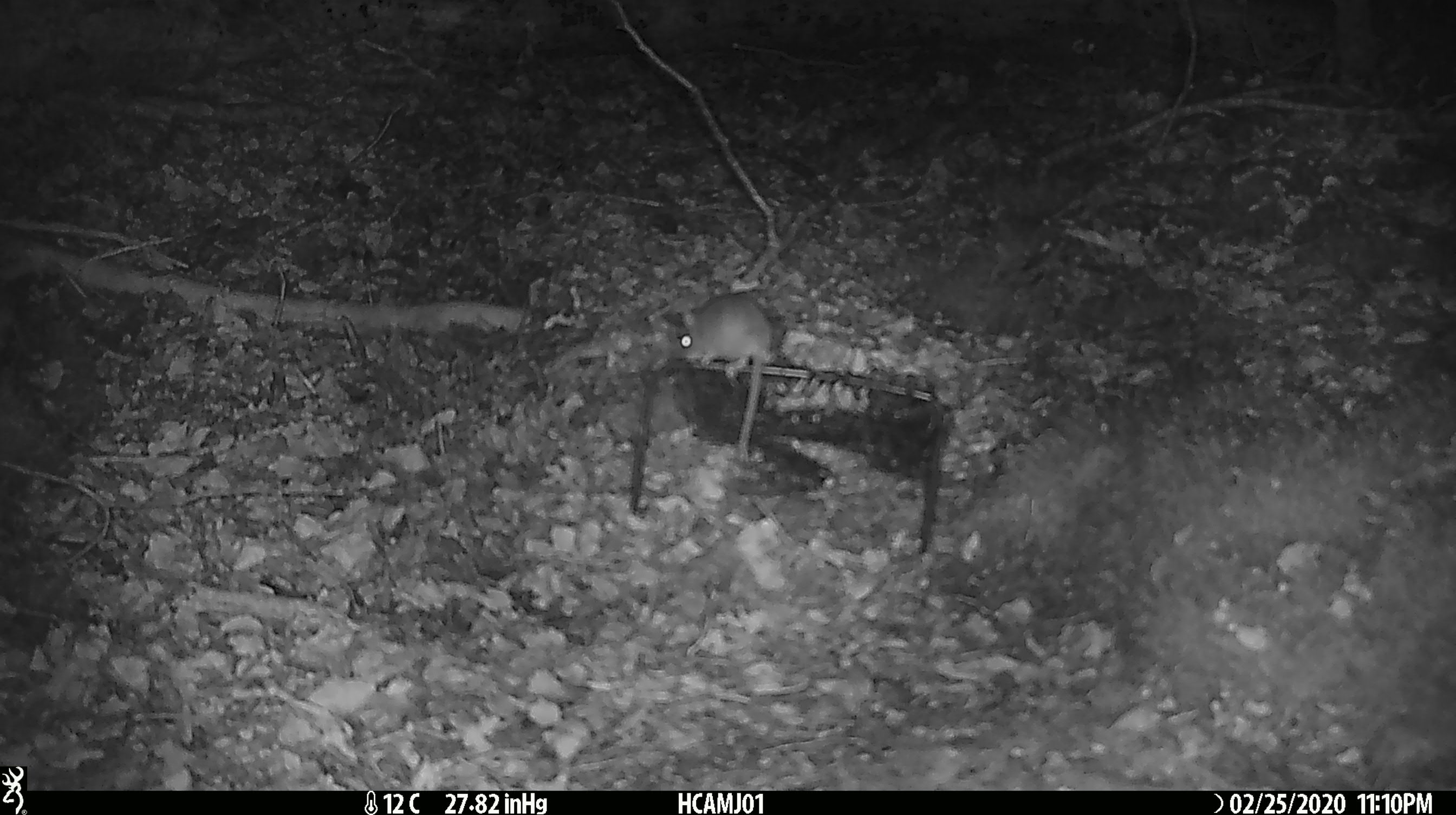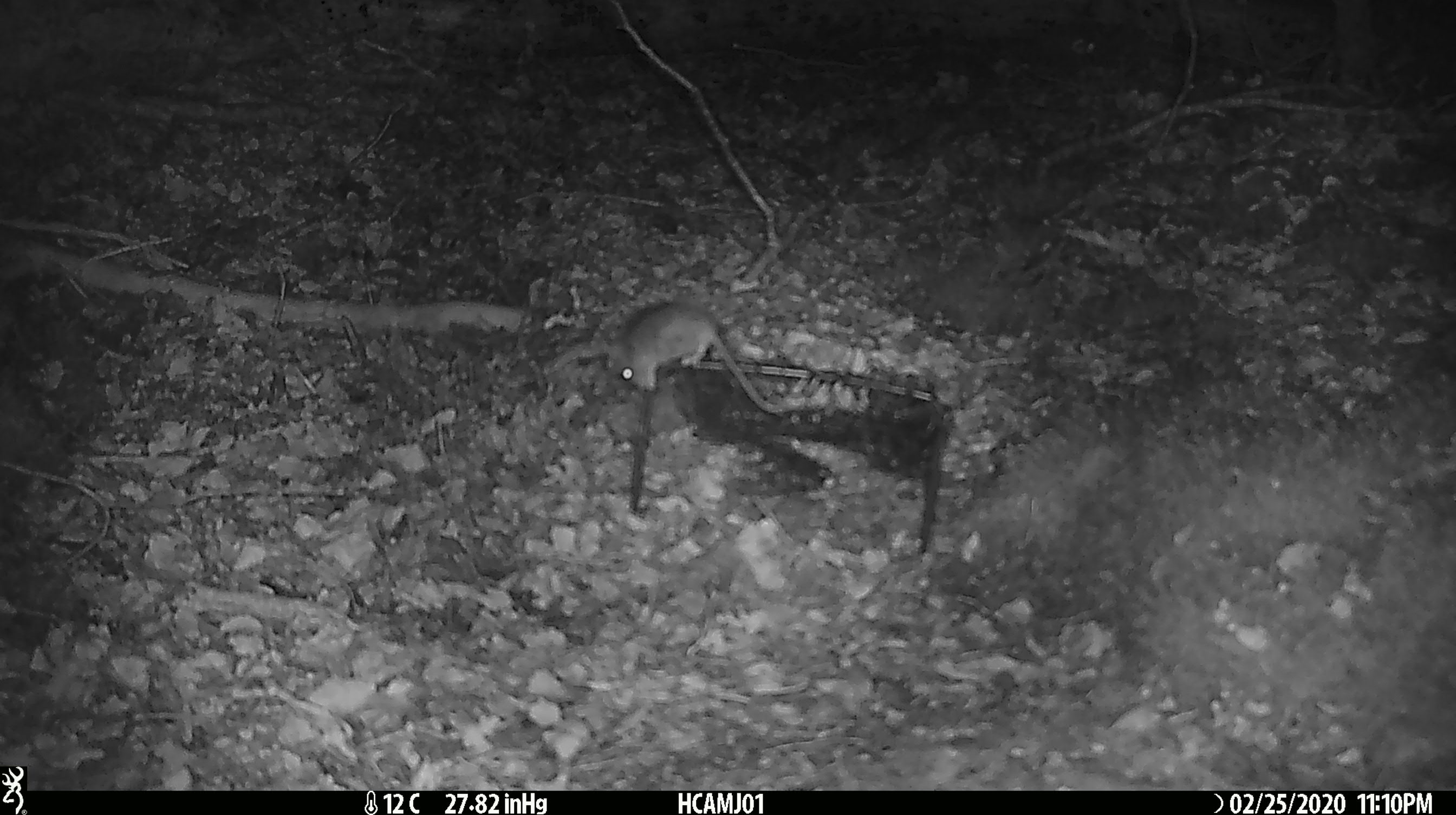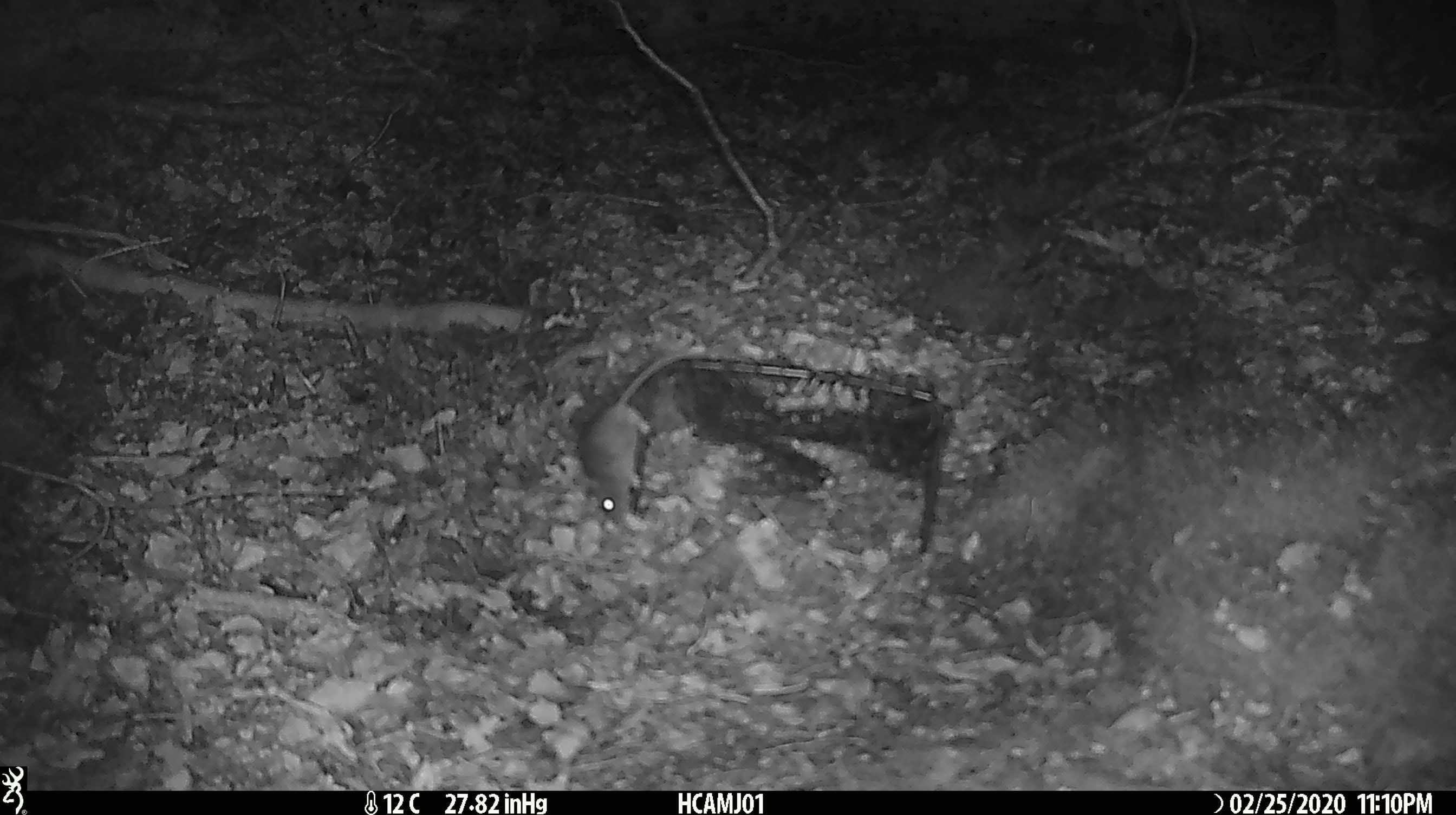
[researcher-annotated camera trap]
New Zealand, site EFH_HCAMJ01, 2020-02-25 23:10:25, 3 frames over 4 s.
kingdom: Animalia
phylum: Chordata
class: Mammalia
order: Rodentia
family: Muridae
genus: Mus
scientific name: Mus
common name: mouse